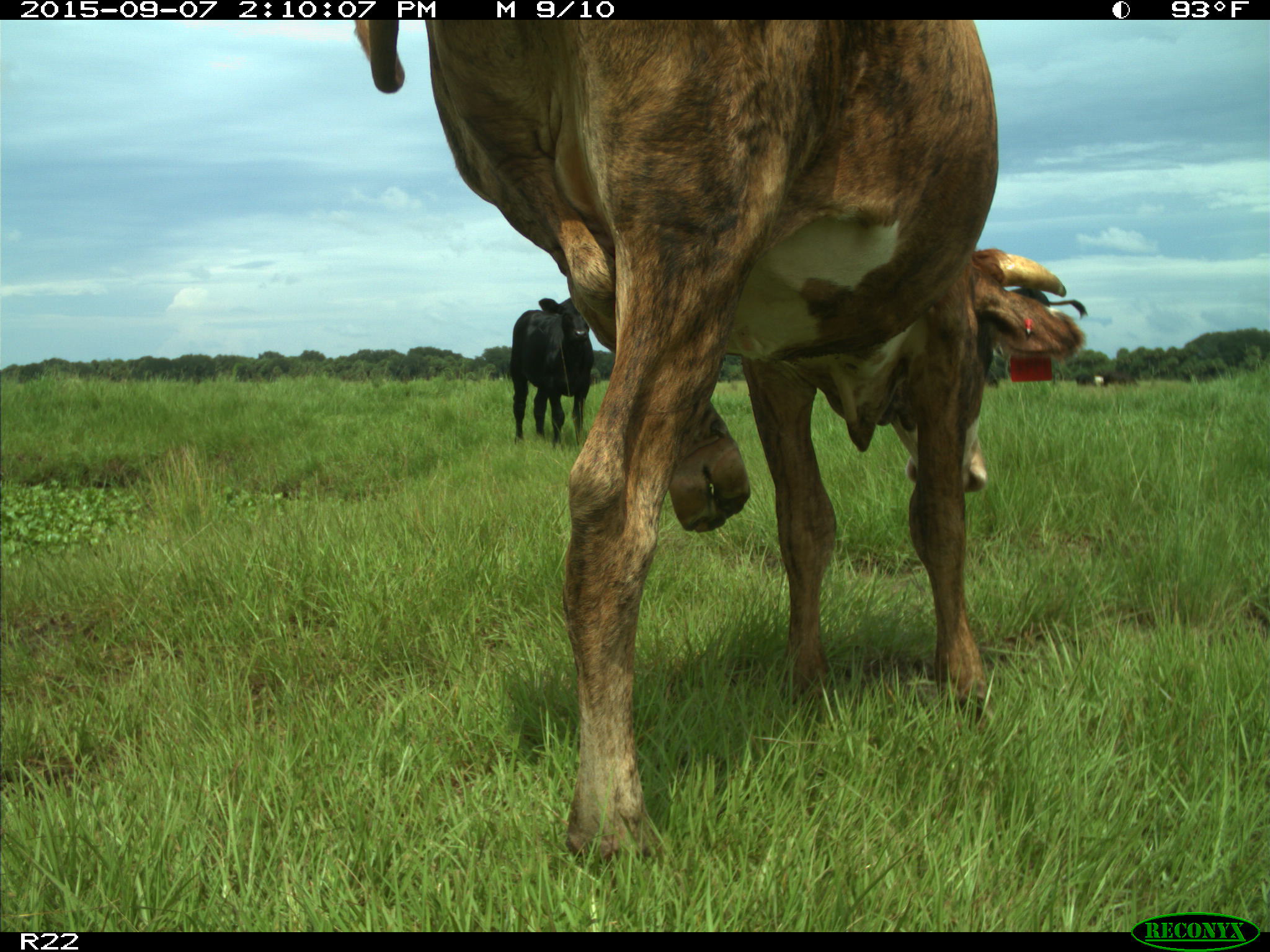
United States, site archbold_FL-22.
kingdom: Animalia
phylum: Chordata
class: Mammalia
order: Artiodactyla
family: Bovidae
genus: Bos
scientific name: Bos taurus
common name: domestic cow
Bos taurus (domestic cow).